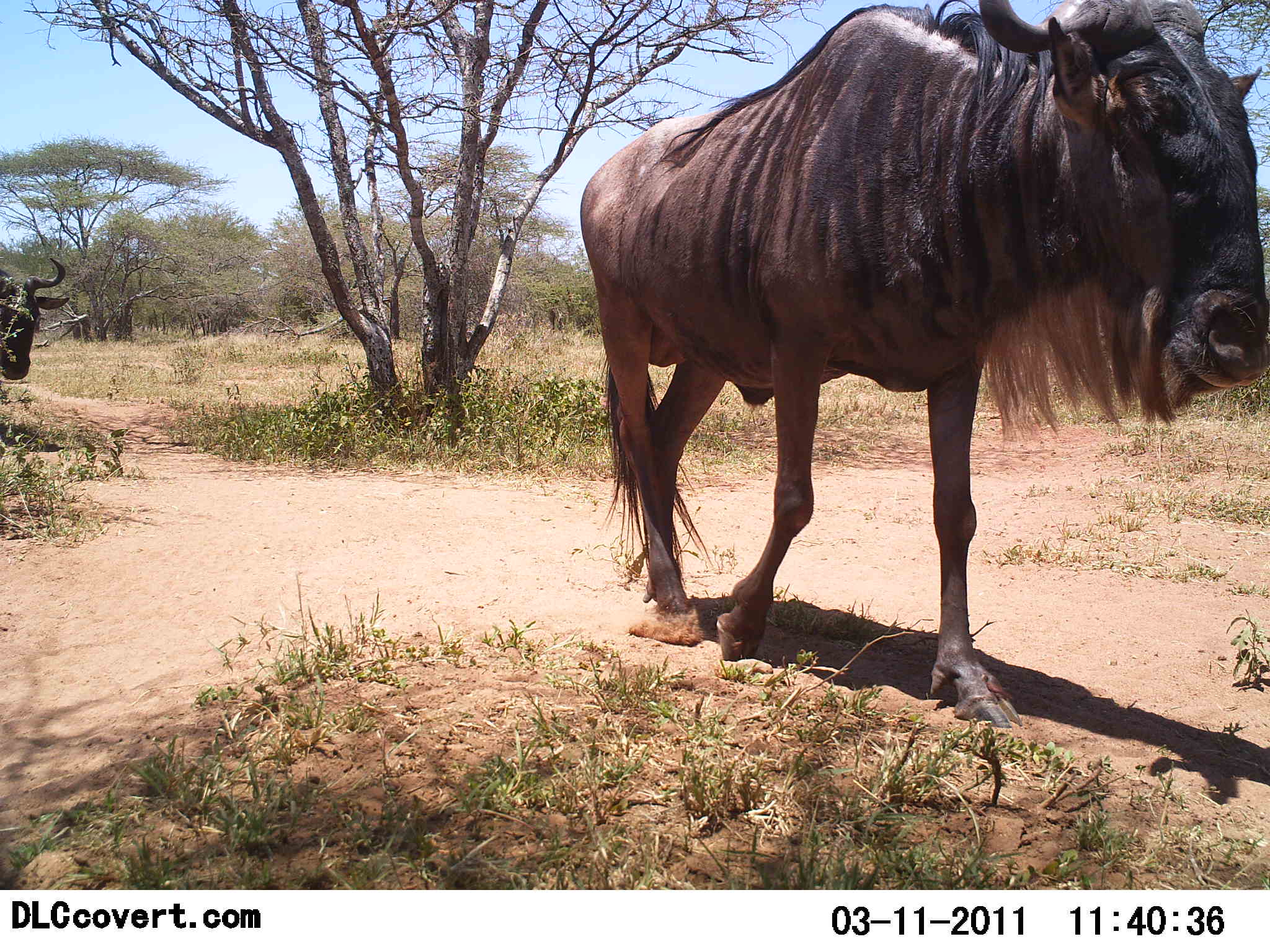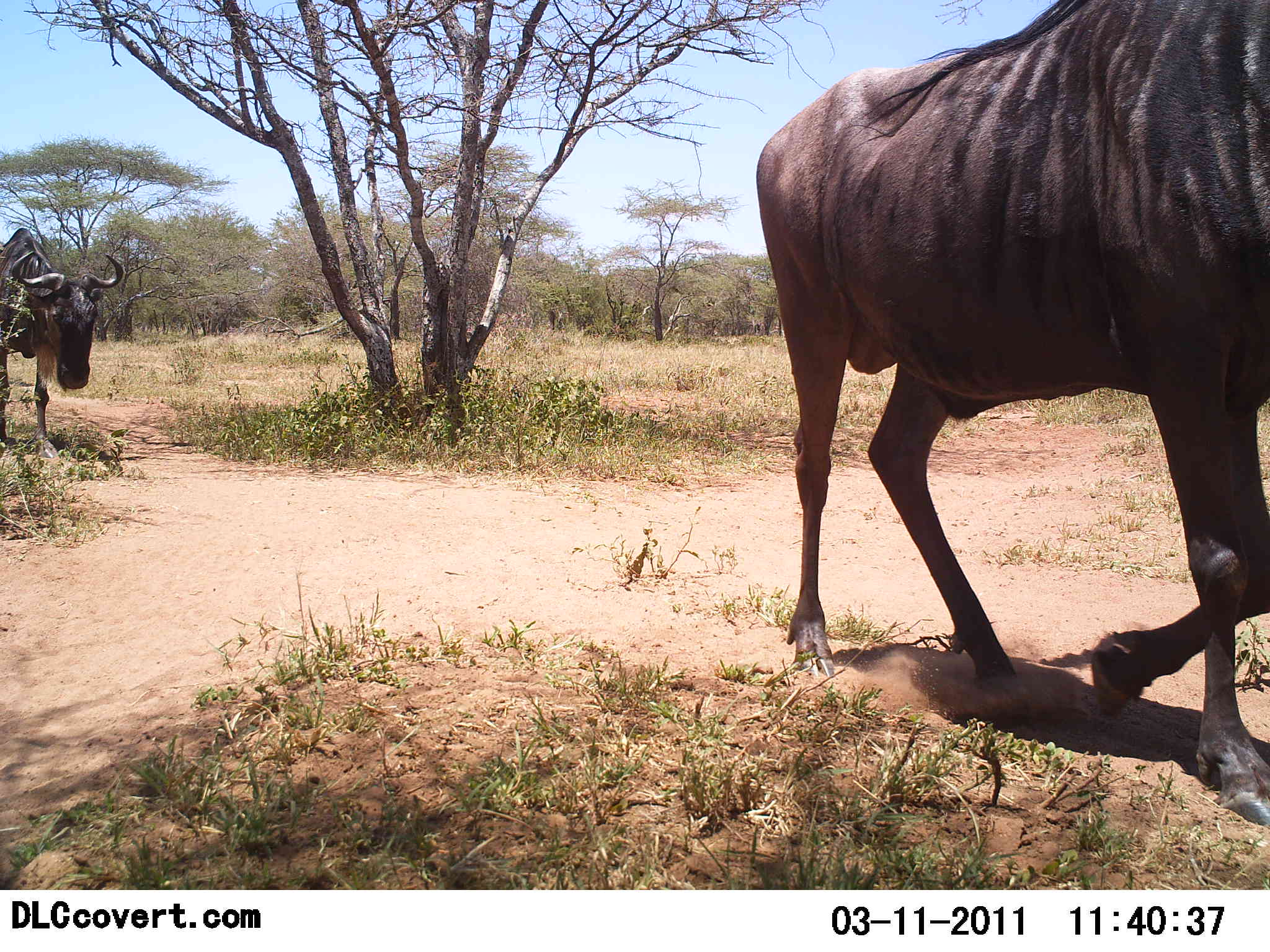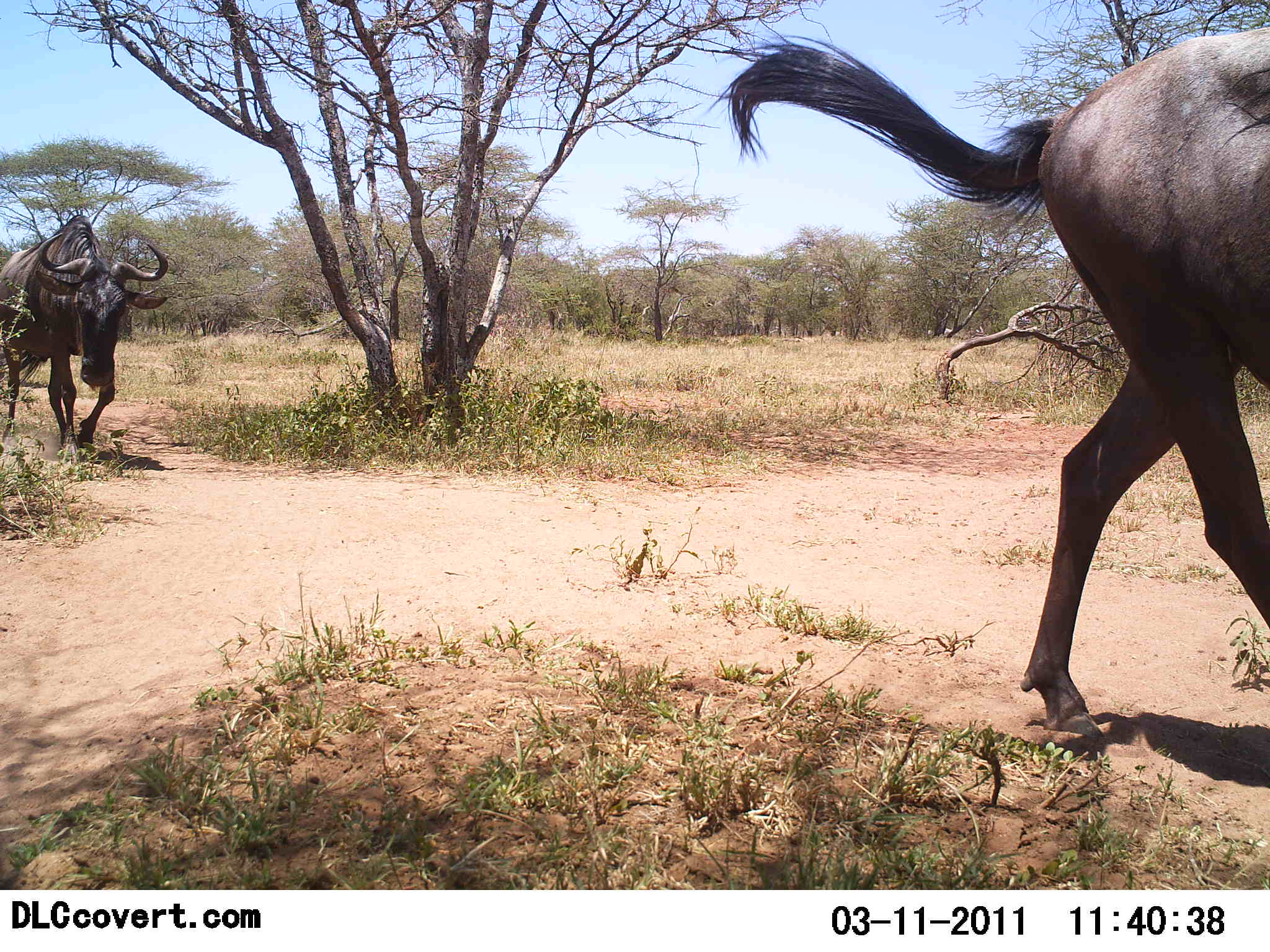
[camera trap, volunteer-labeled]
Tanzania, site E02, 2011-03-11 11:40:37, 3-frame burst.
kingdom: Animalia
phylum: Chordata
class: Mammalia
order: Artiodactyla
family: Bovidae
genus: Connochaetes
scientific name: Connochaetes taurinus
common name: blue wildebeest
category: wildebeest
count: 2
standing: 0%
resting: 0%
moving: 100%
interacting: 0%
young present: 0%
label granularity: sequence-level